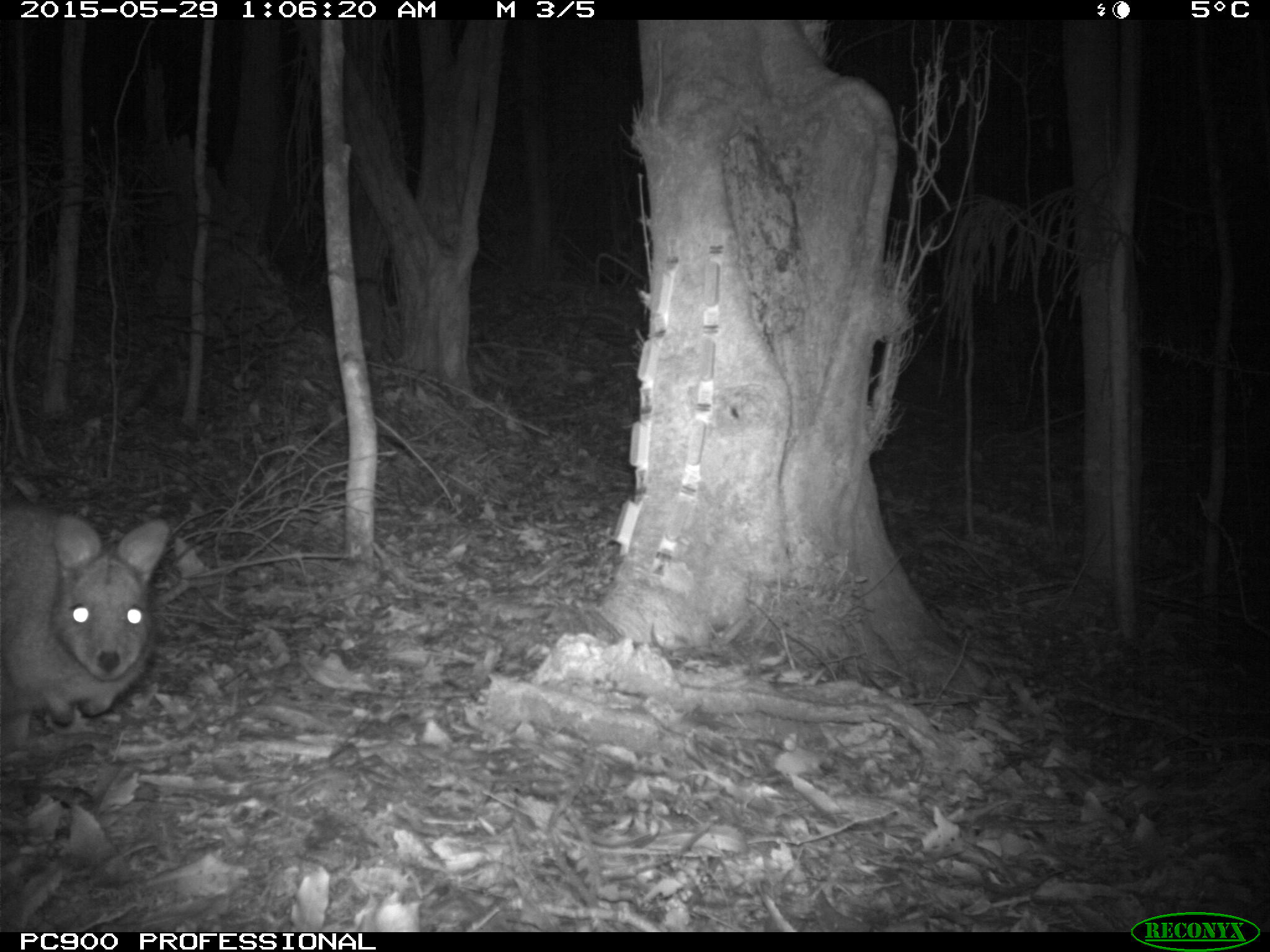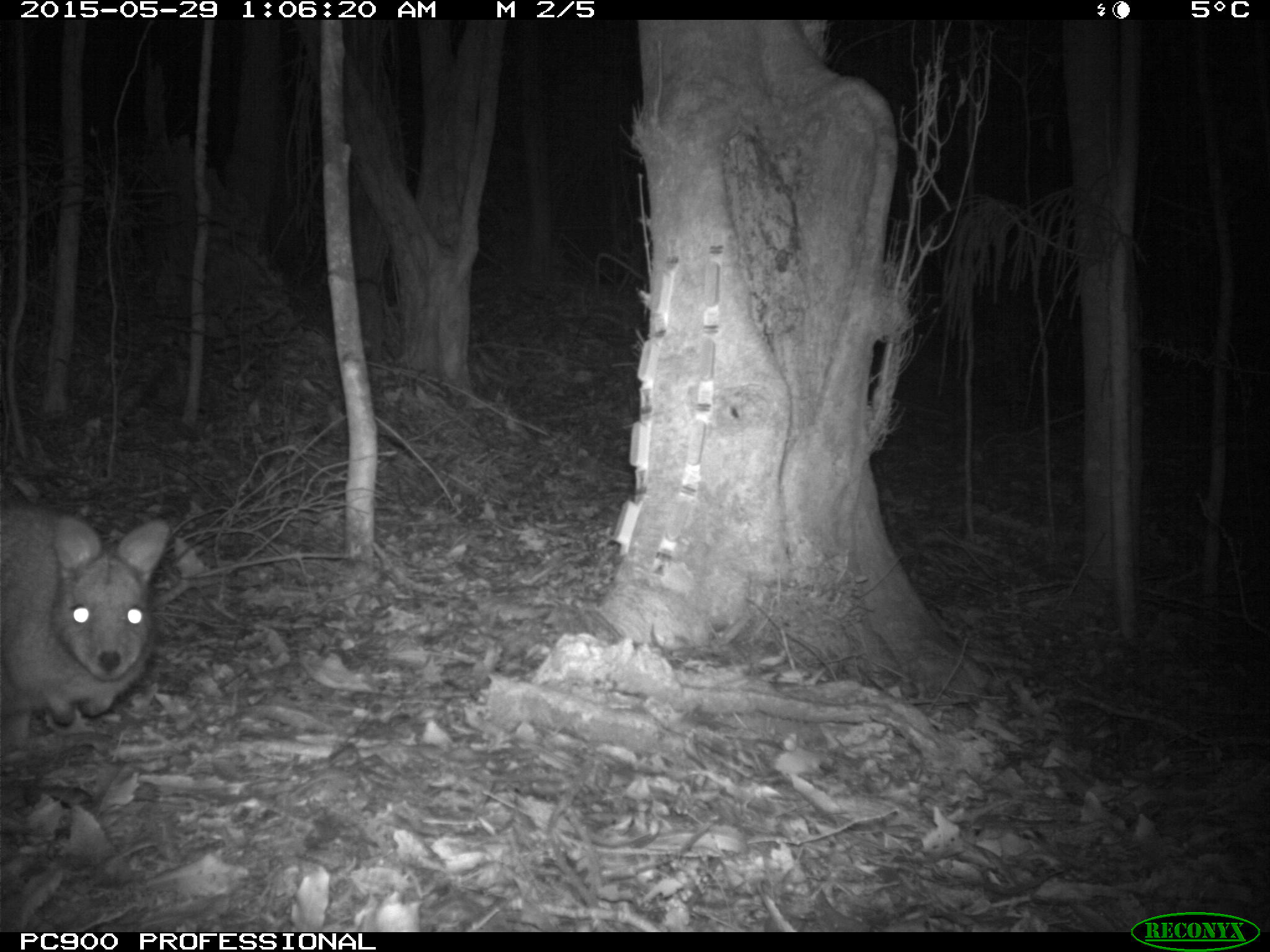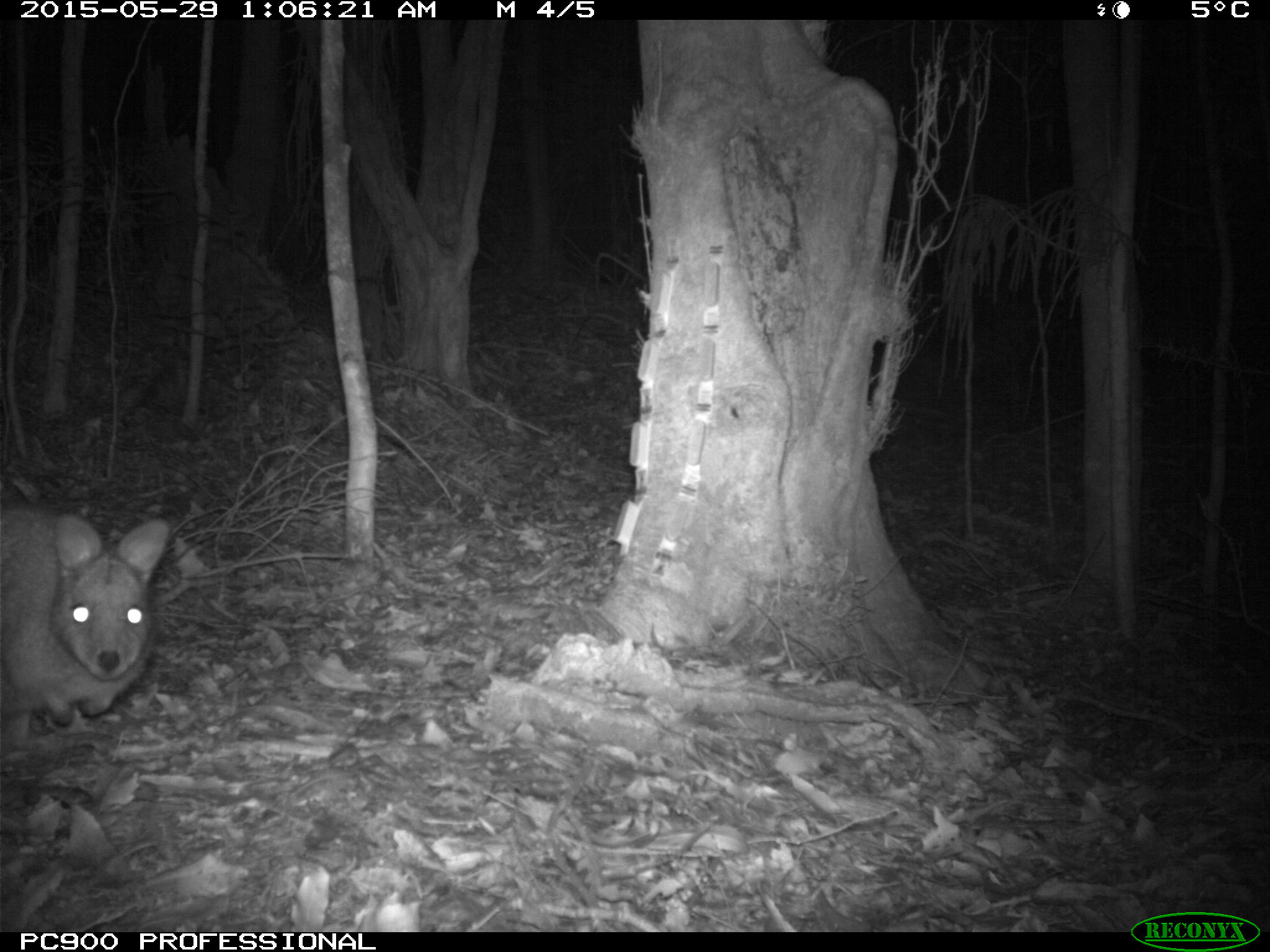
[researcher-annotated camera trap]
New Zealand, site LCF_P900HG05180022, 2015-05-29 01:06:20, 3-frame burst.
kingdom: Animalia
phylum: Chordata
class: Mammalia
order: Diprotodontia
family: Macropodidae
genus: Notamacropus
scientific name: Notamacropus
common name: wallaby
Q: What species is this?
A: Wallaby (Notamacropus).